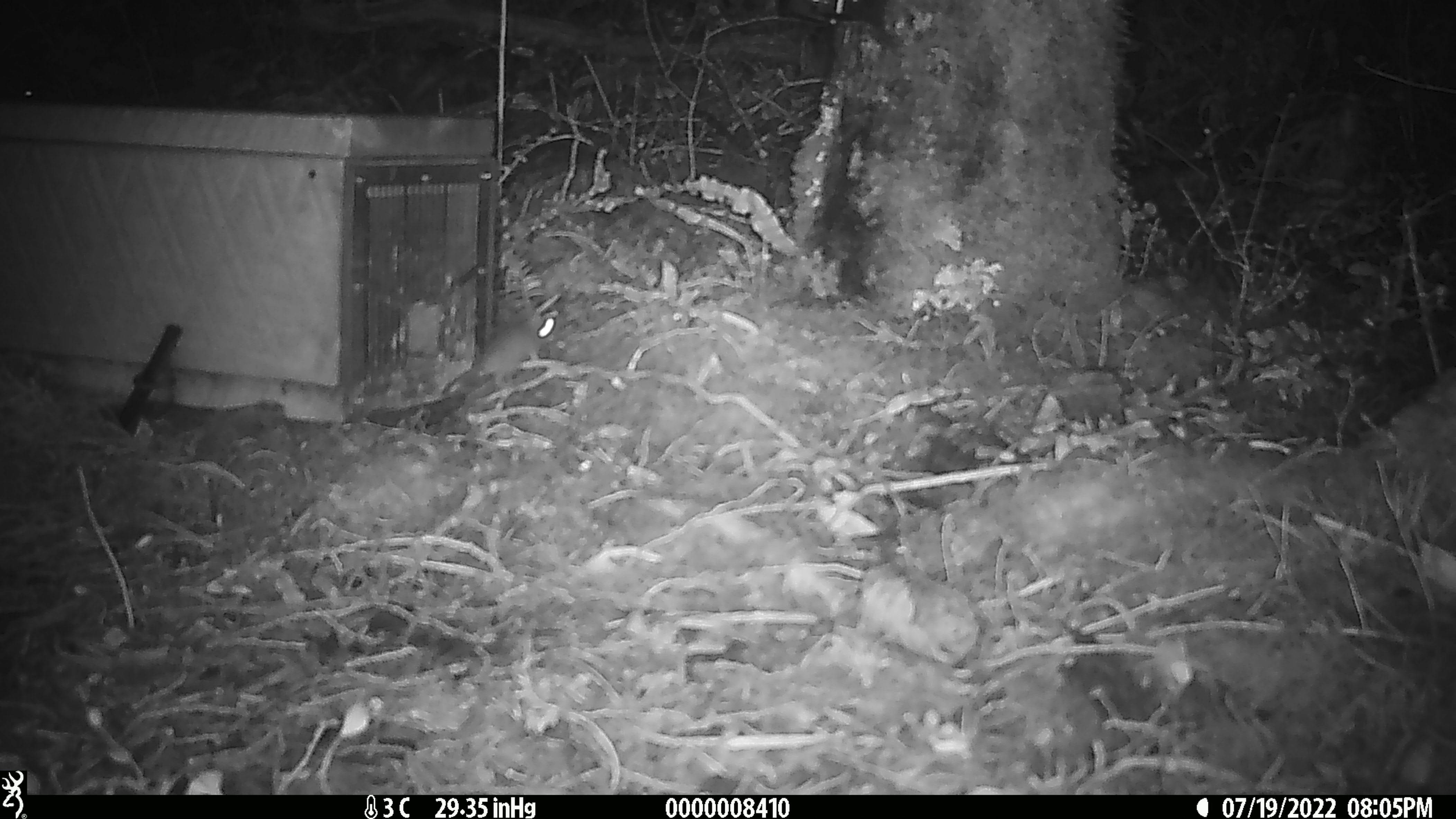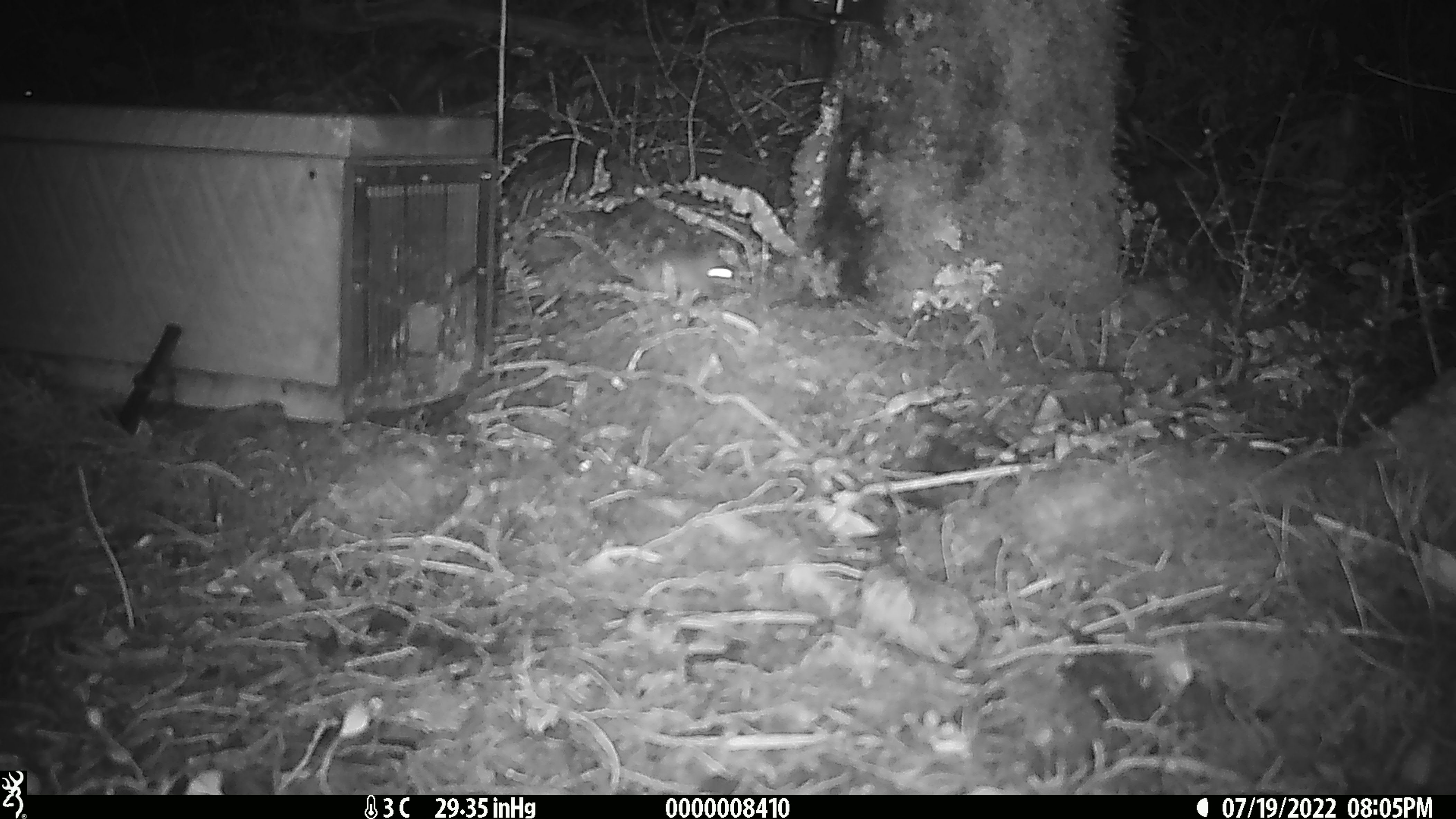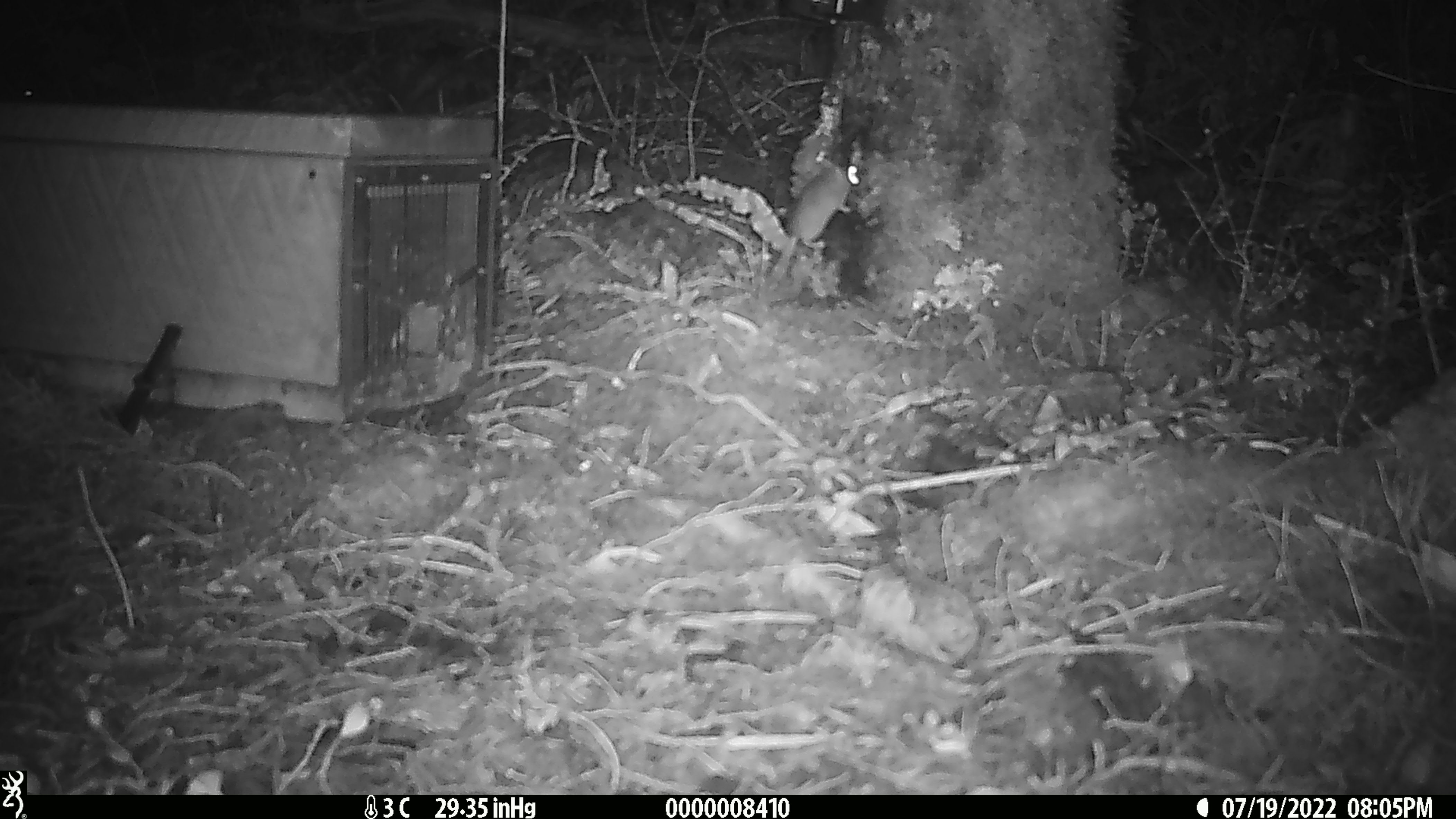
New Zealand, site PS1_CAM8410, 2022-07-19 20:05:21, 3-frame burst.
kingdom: Animalia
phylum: Chordata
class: Mammalia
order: Rodentia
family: Muridae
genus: Mus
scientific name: Mus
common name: mouse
Mouse (Mus).